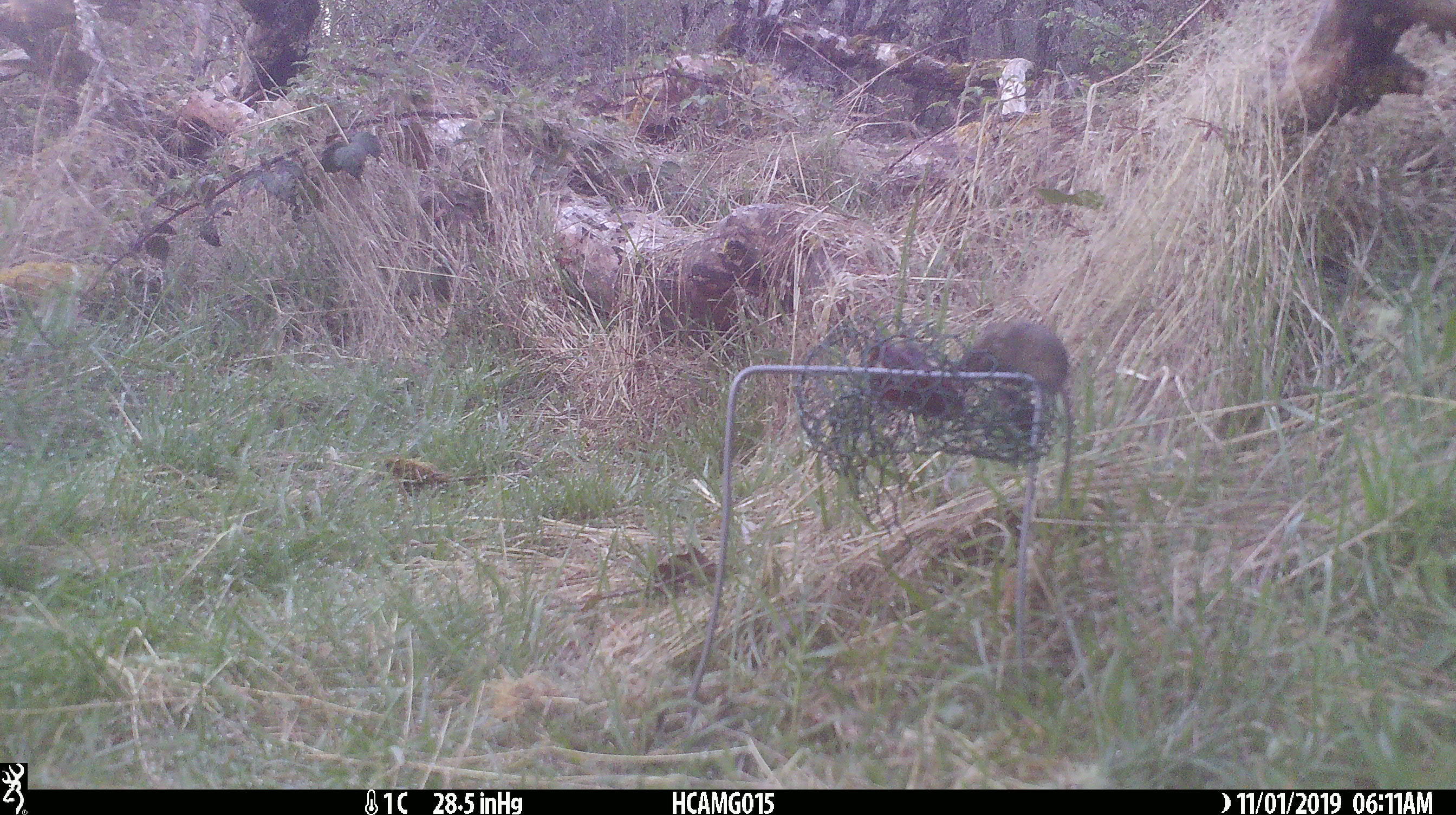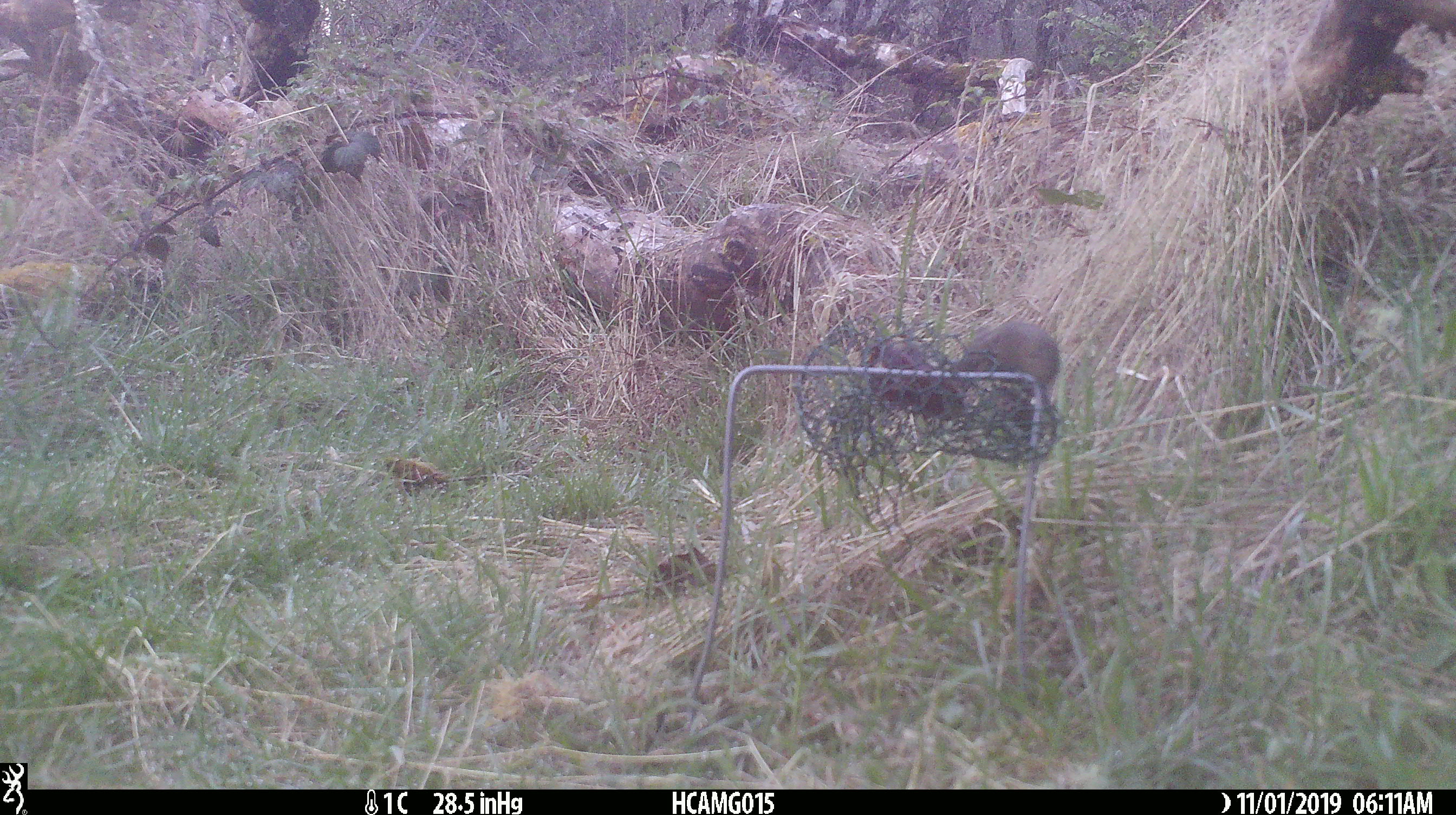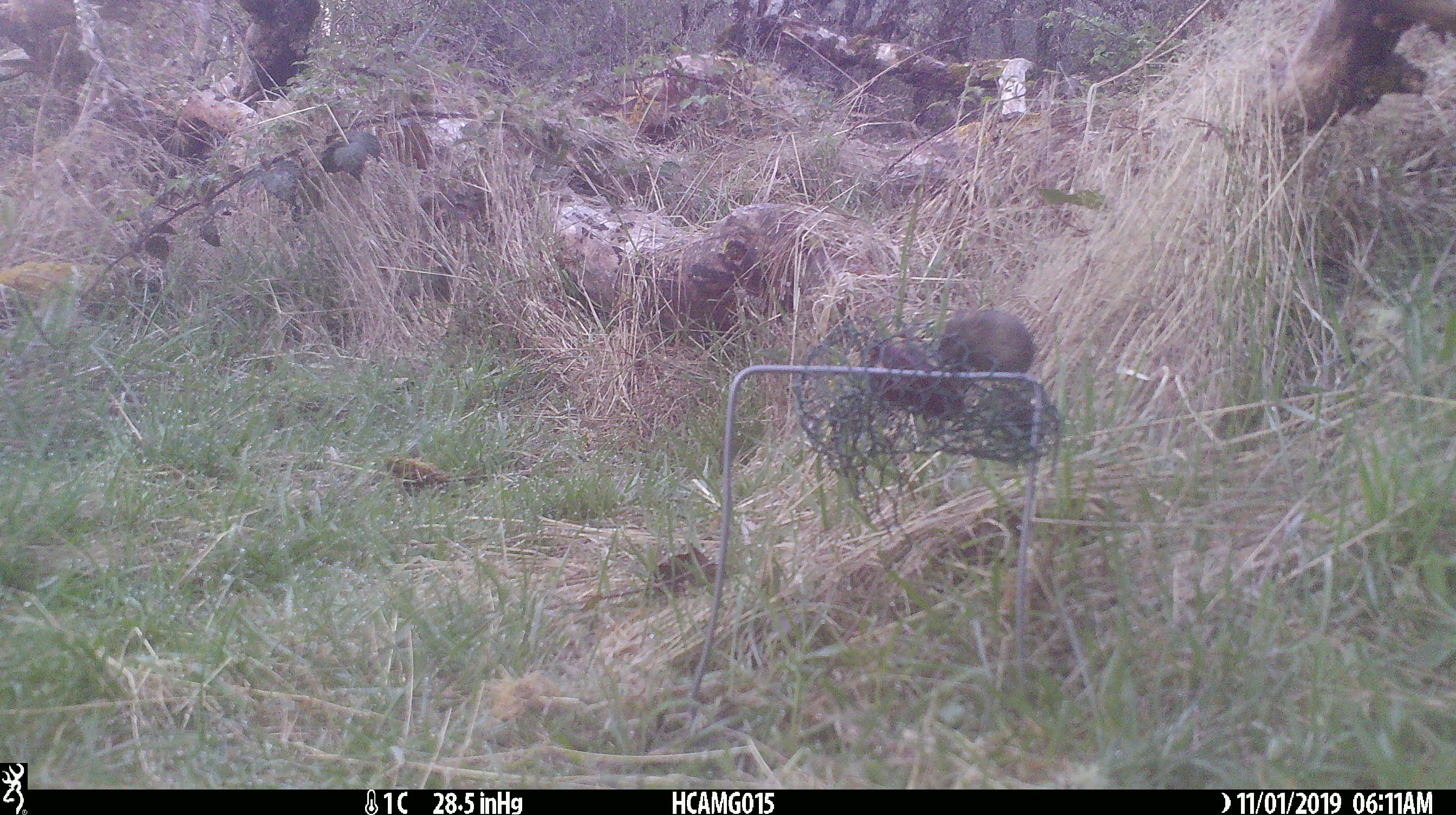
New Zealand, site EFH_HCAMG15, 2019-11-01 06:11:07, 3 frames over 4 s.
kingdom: Animalia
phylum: Chordata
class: Mammalia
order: Rodentia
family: Muridae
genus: Mus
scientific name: Mus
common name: mouse